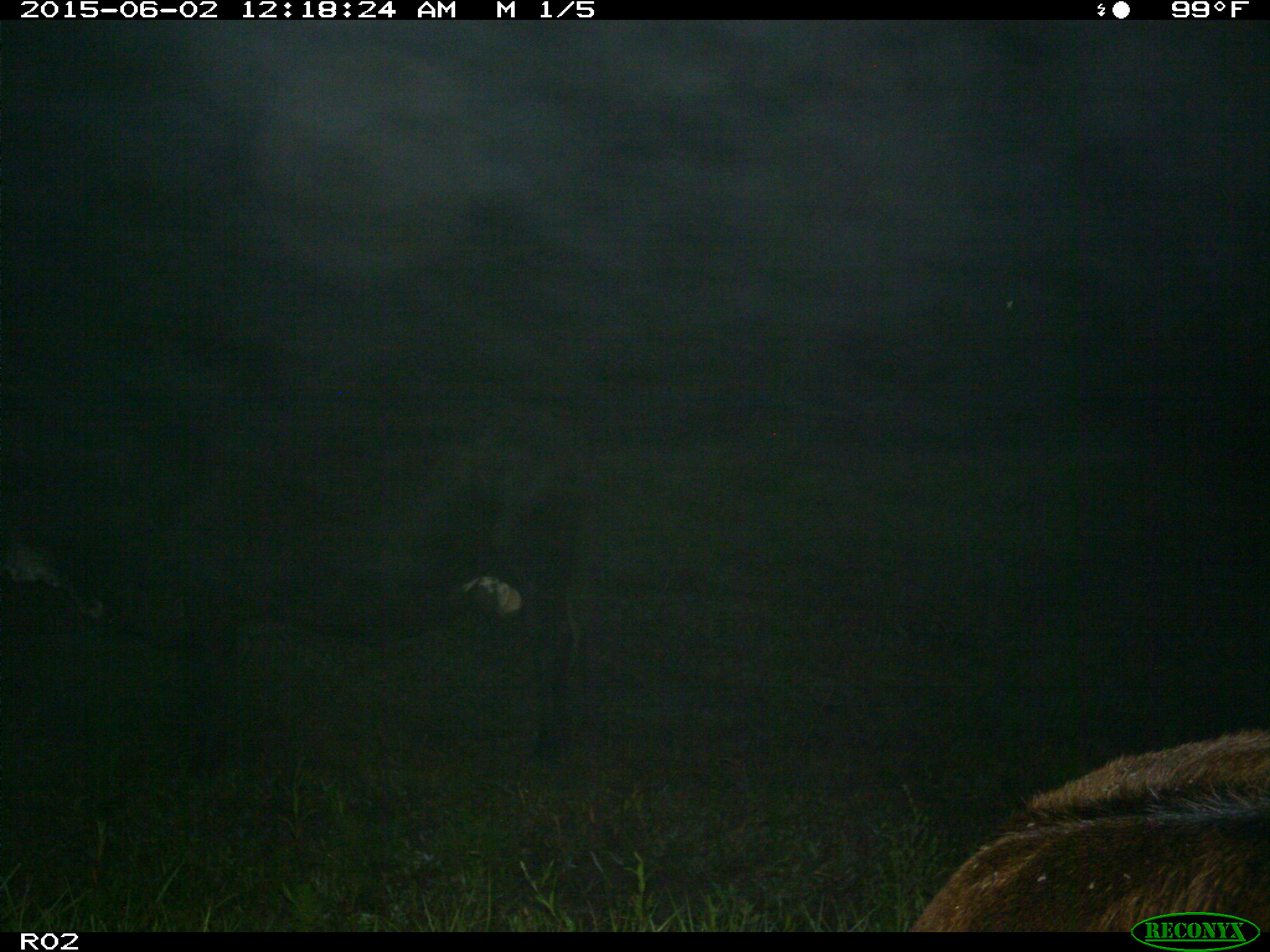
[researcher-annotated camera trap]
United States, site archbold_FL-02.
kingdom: Animalia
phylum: Chordata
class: Mammalia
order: Artiodactyla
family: Bovidae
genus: Bos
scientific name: Bos taurus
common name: domestic cow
Bos taurus (domestic cow).